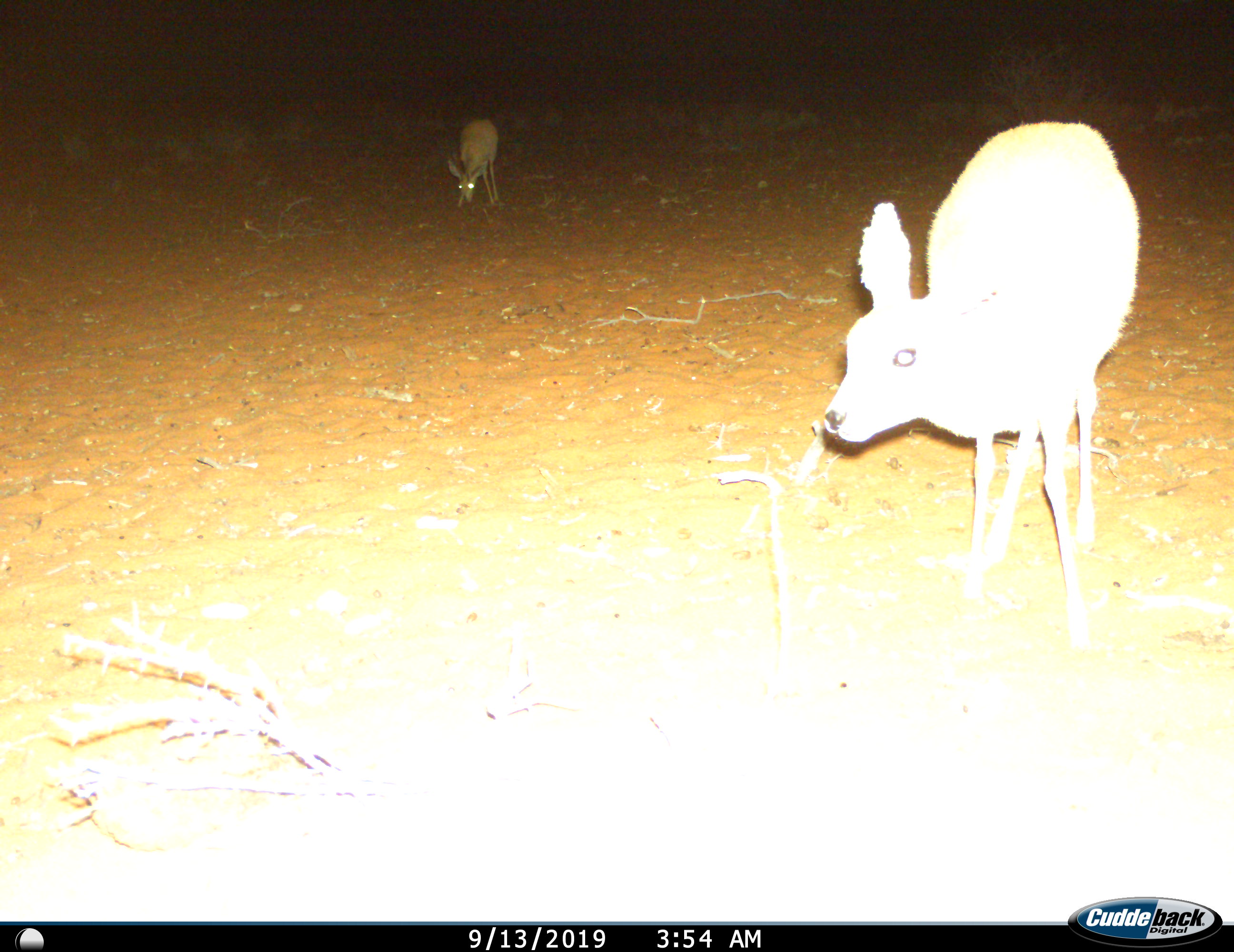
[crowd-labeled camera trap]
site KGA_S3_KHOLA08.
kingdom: Animalia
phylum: Chordata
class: Mammalia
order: Artiodactyla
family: Bovidae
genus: Raphicerus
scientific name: Raphicerus campestris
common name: steenbok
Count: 2.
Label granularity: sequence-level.